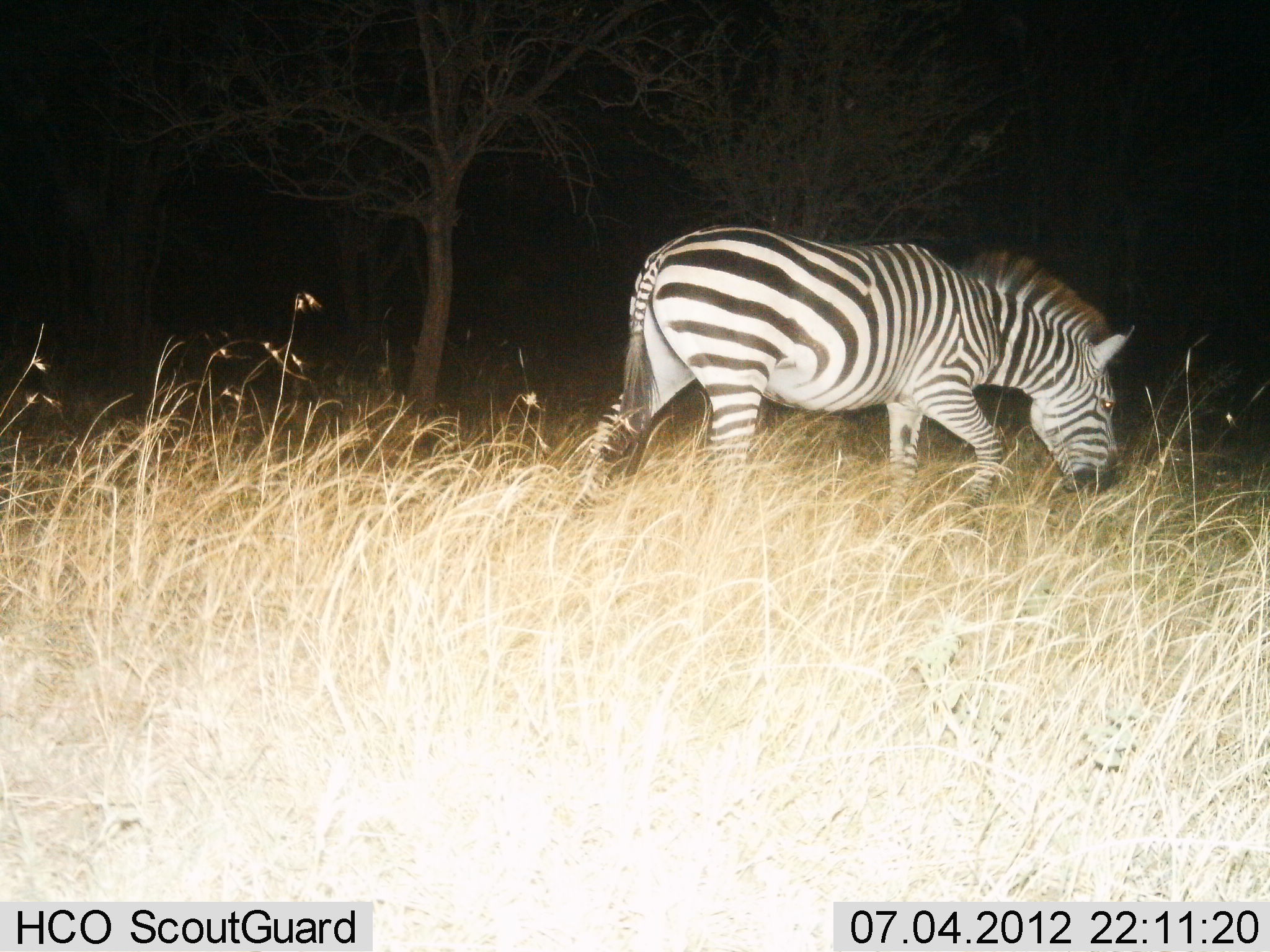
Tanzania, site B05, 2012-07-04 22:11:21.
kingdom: Animalia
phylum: Chordata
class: Mammalia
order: Perissodactyla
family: Equidae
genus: Equus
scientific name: Equus quagga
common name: plains zebra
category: zebra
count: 1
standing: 10%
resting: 0%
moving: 50%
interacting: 0%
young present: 0%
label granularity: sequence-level